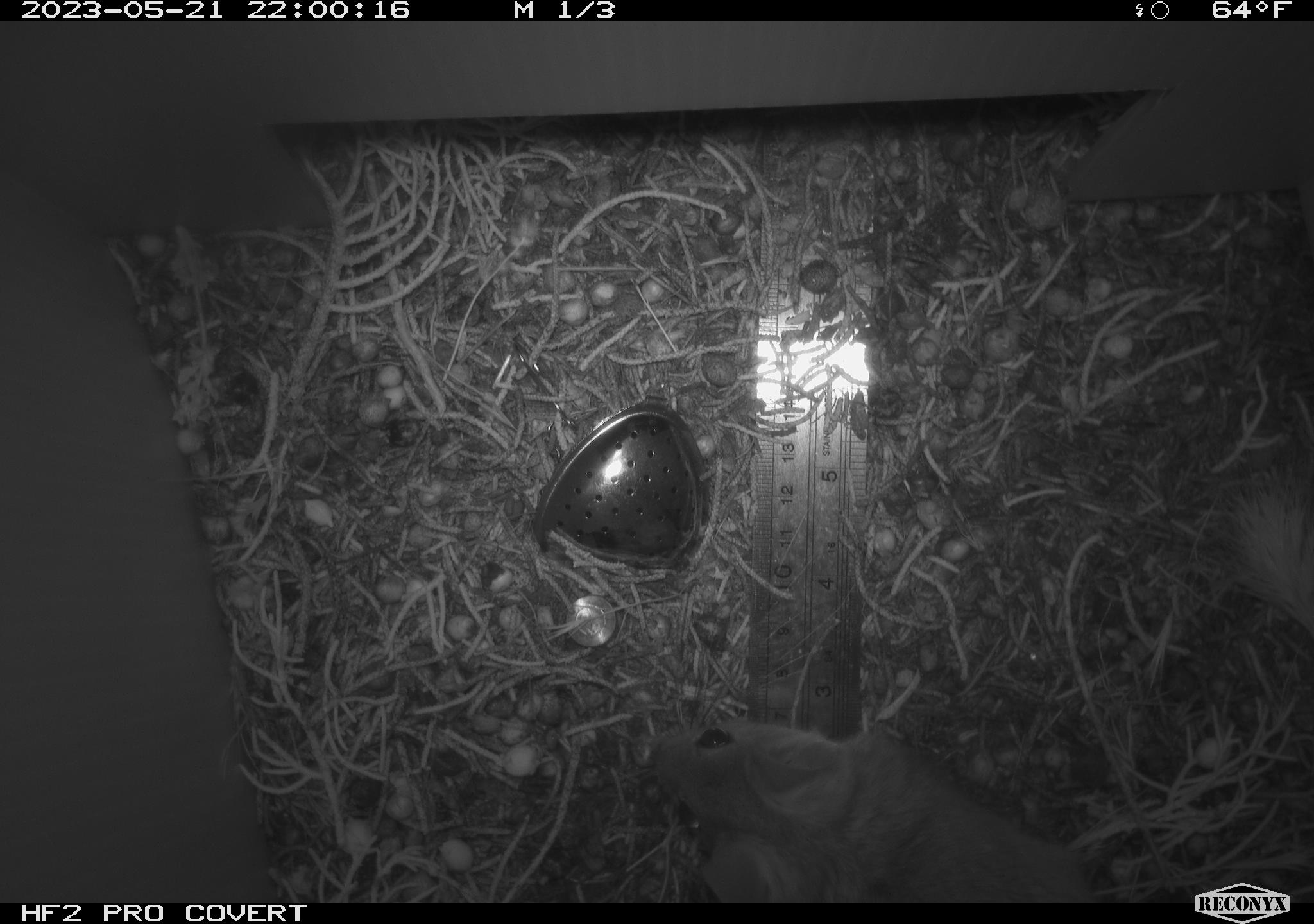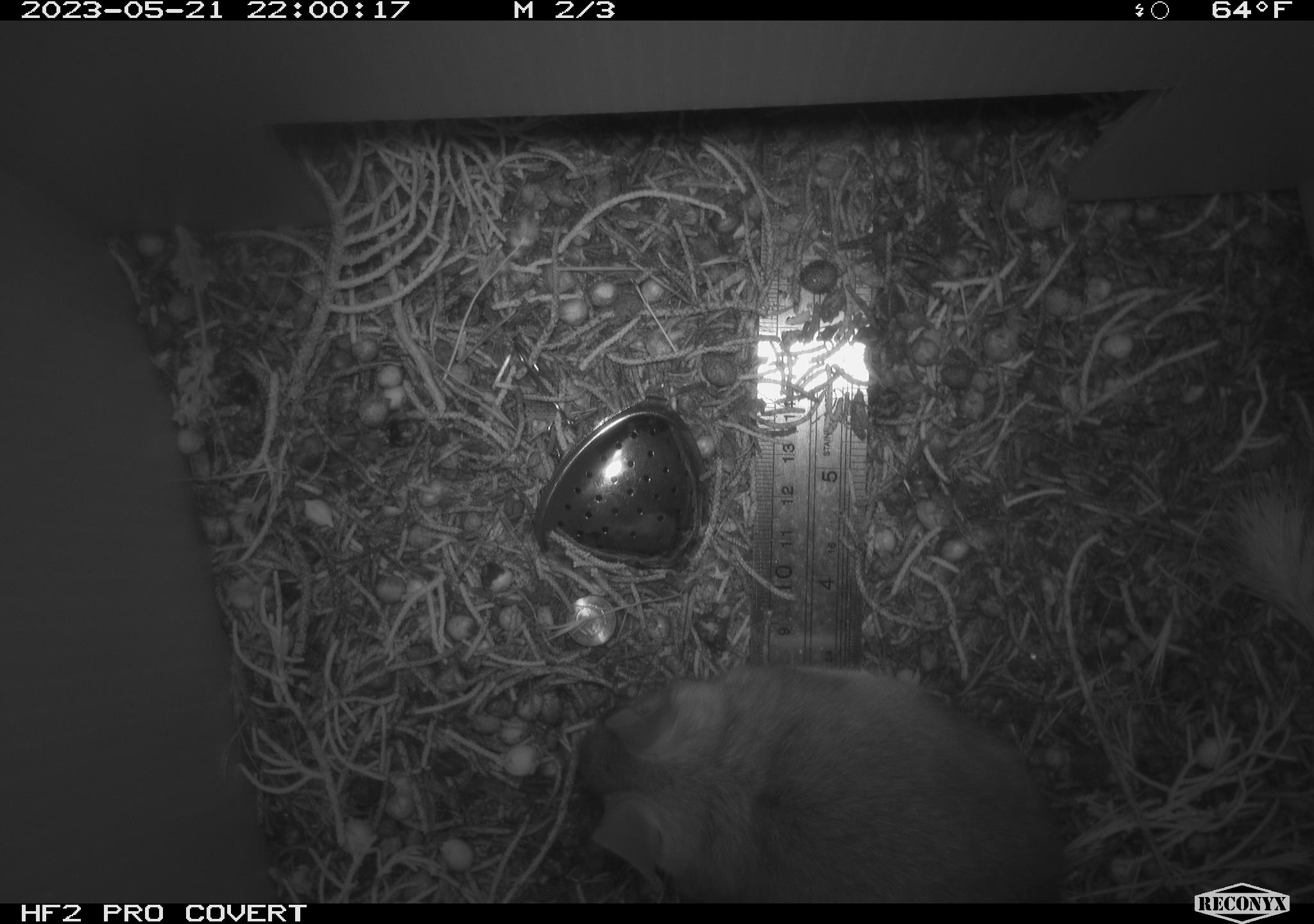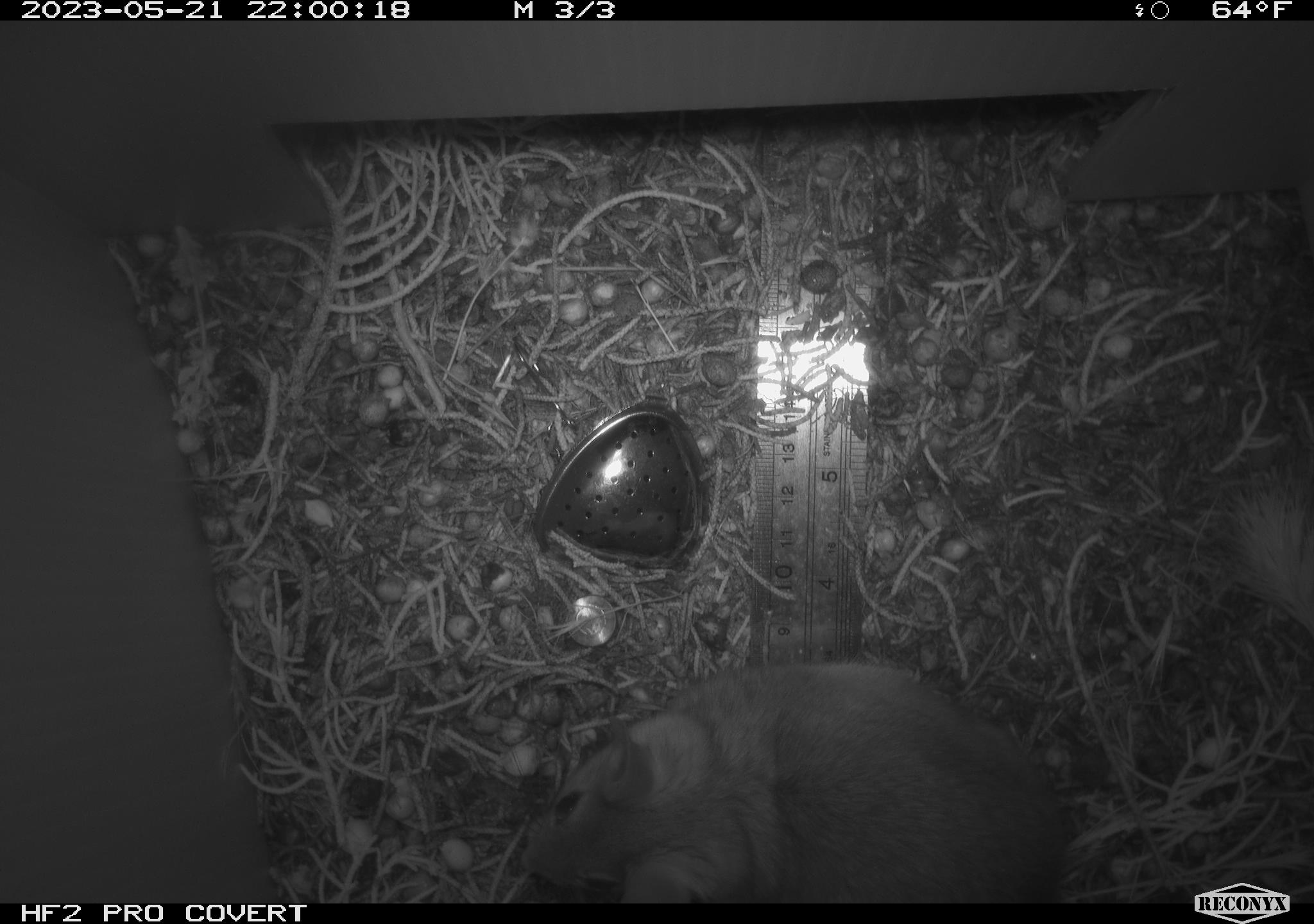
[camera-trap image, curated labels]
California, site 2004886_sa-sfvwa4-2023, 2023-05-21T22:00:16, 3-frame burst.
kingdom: Animalia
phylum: Chordata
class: Mammalia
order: Rodentia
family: Cricetidae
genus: Neotoma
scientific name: Neotoma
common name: pack rat or woodrat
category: neotoma species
Neotoma species (pack rat or woodrat) (Neotoma).